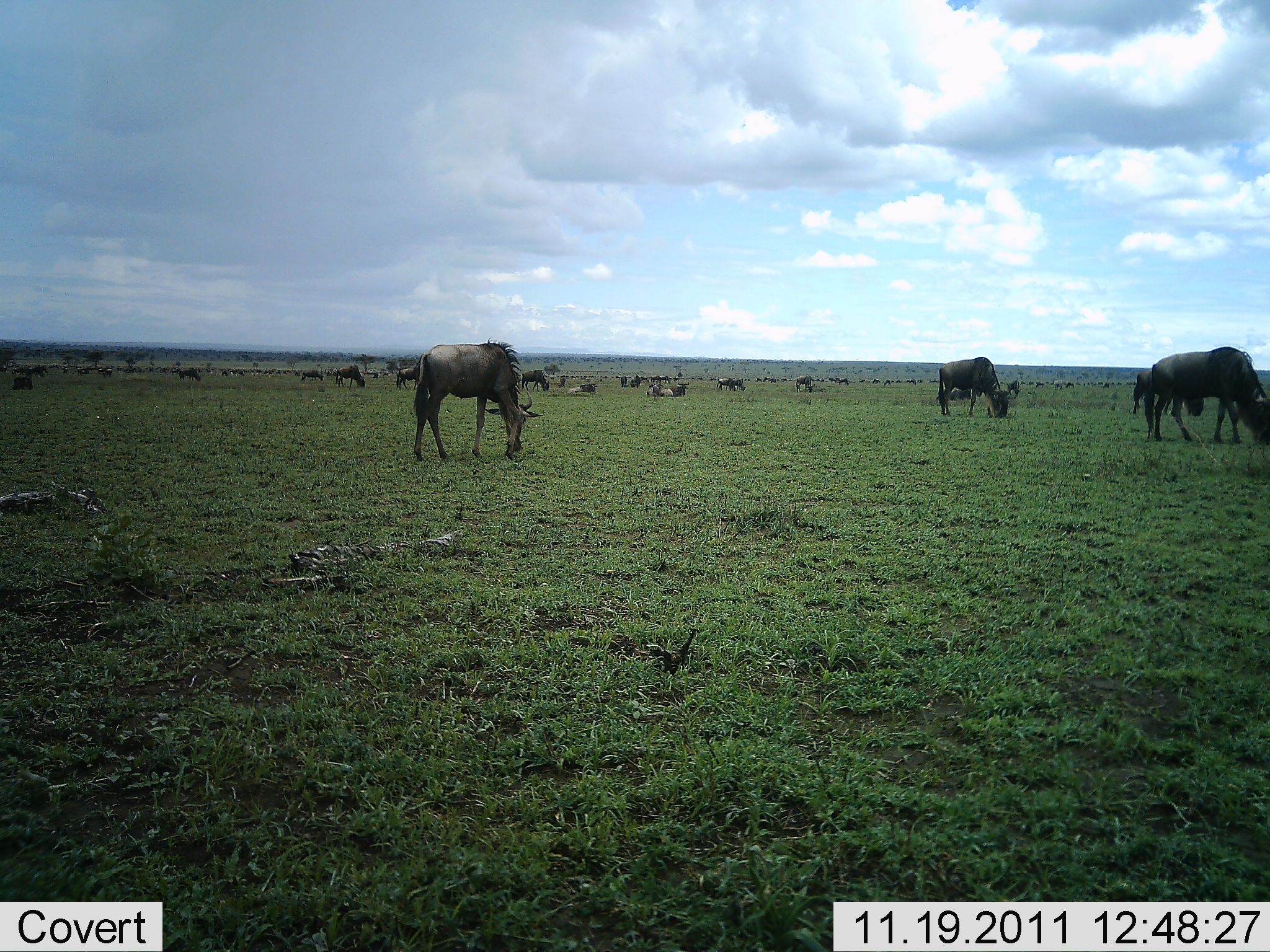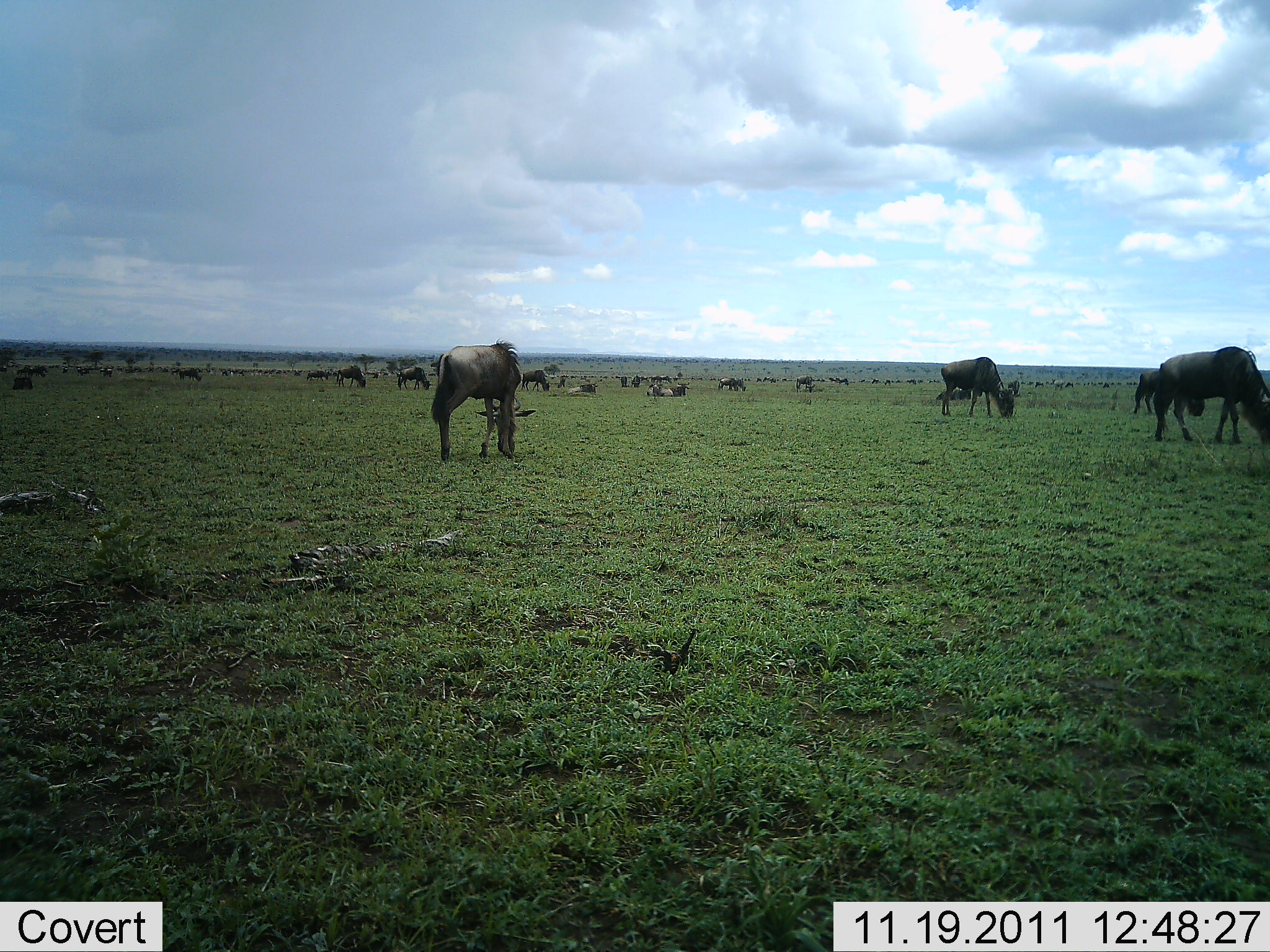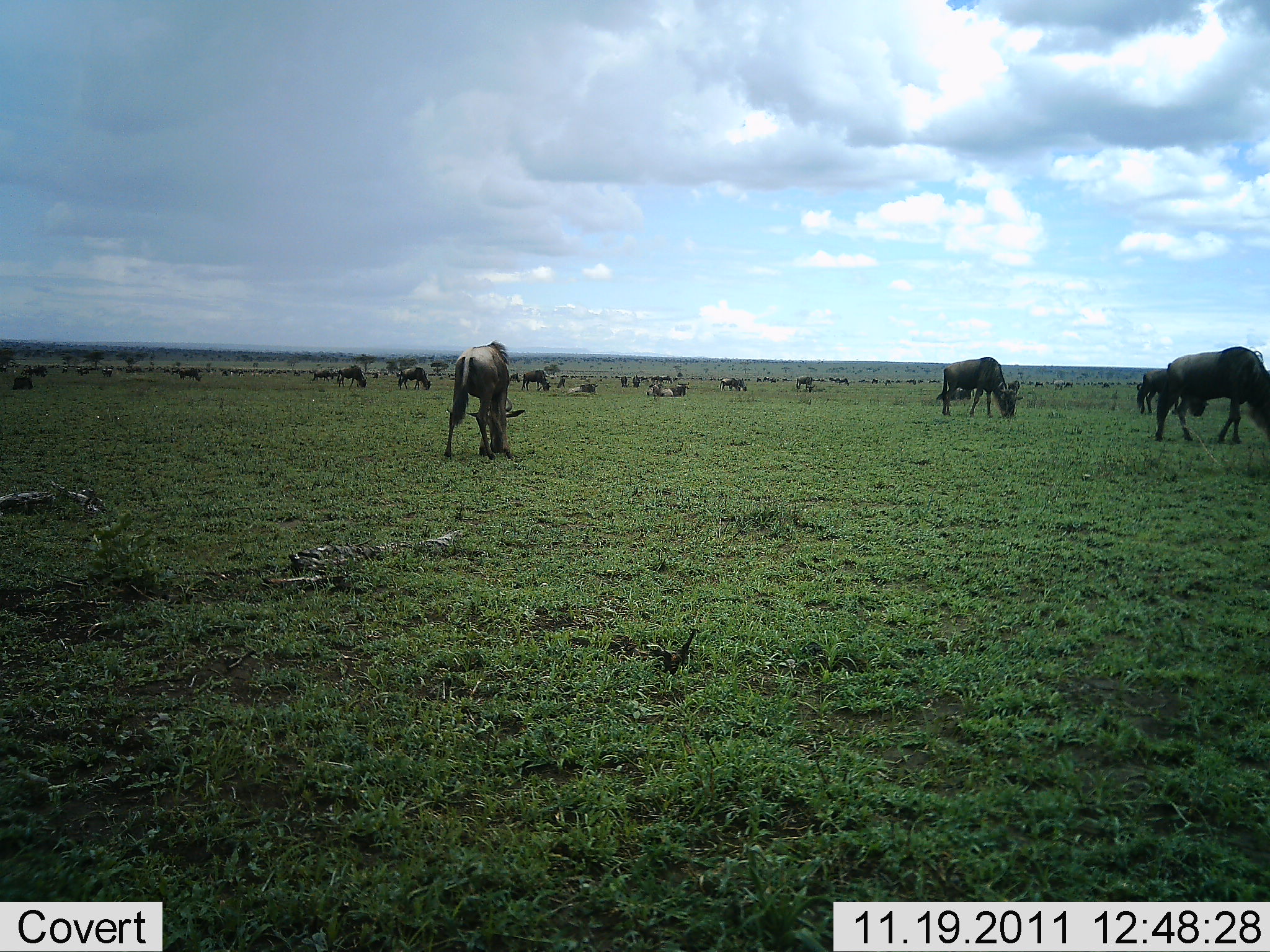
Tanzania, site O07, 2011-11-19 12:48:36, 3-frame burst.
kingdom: Animalia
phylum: Chordata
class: Mammalia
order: Artiodactyla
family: Bovidae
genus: Connochaetes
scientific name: Connochaetes taurinus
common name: blue wildebeest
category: wildebeest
Wildebeest (blue wildebeest) (Connochaetes taurinus), count 11-50. Behavior (volunteer vote fractions): standing 54%, resting 23%, moving 15%, interacting 15%. Young present (vote fraction): 0%. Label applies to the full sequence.